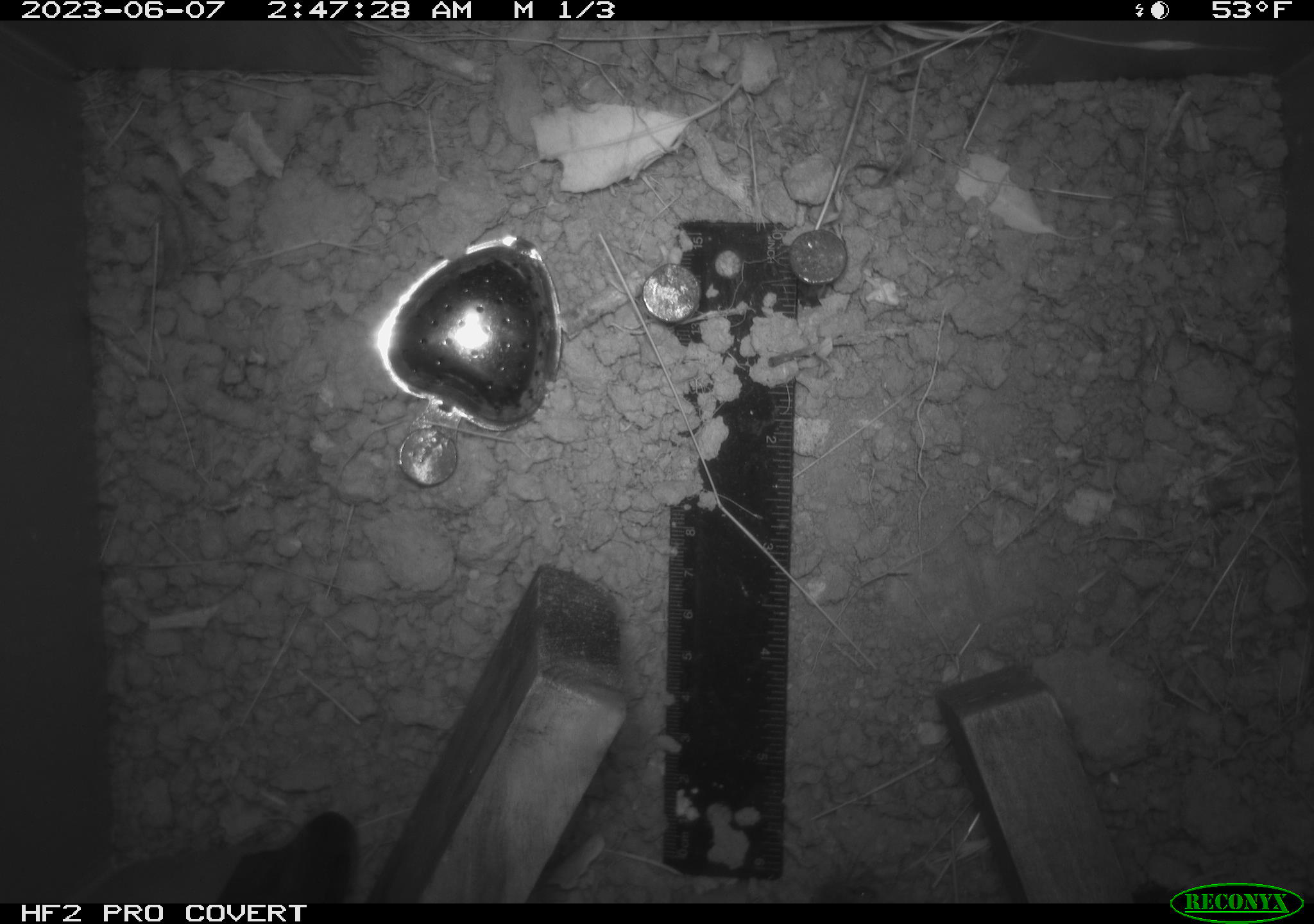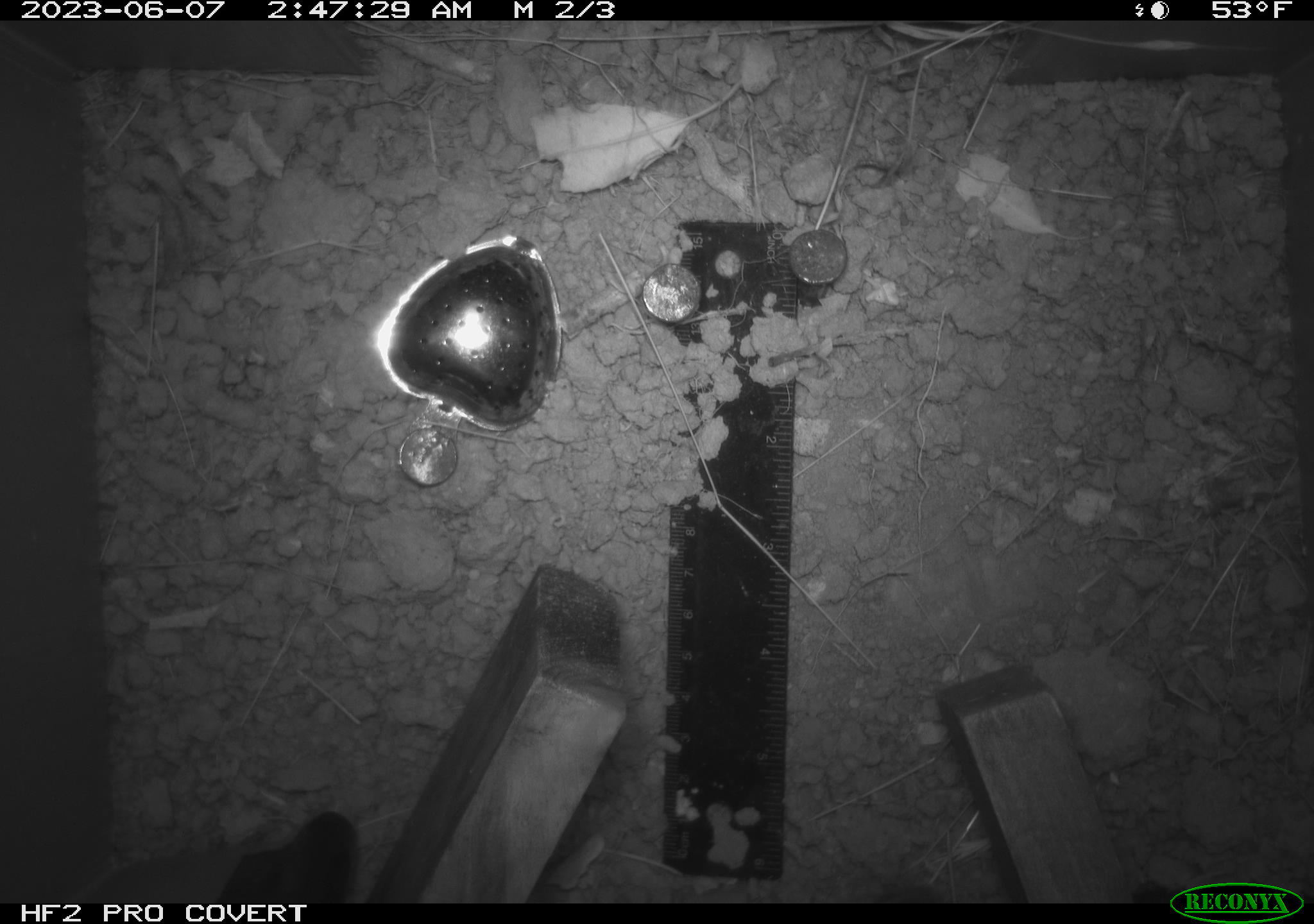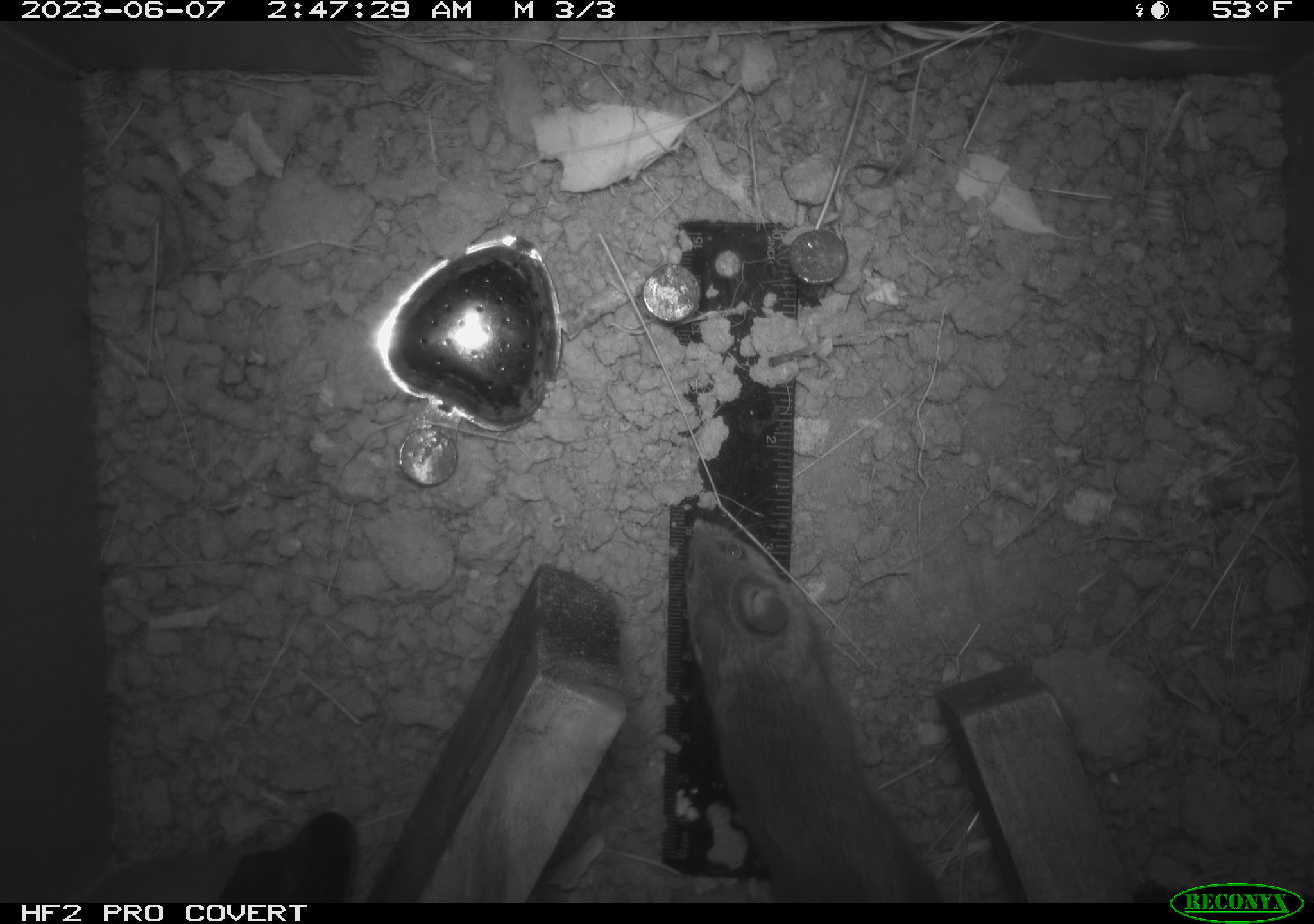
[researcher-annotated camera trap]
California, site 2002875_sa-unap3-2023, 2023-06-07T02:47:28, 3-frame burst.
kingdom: Animalia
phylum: Chordata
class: Mammalia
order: Rodentia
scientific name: Rodentia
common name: mouse species